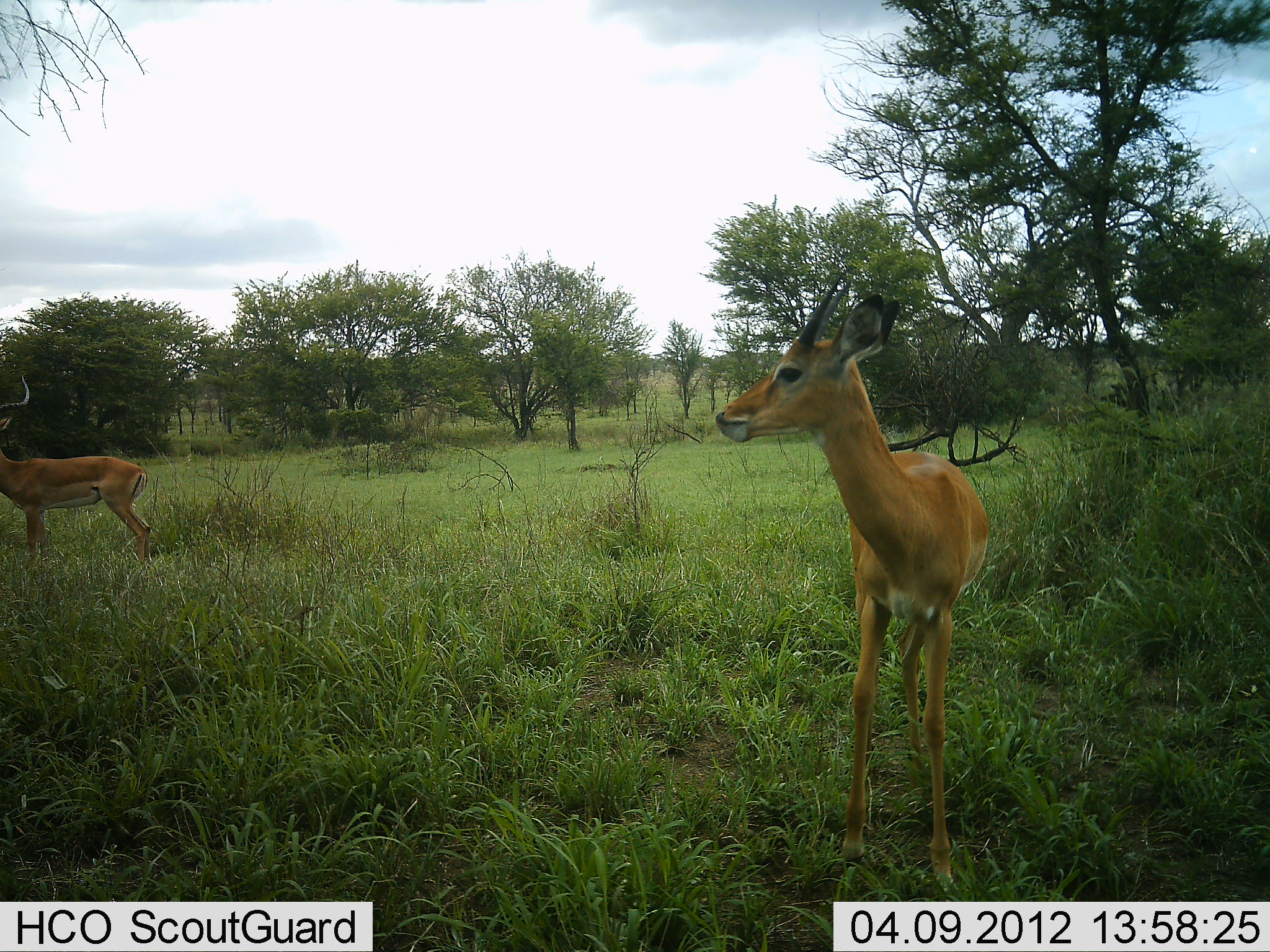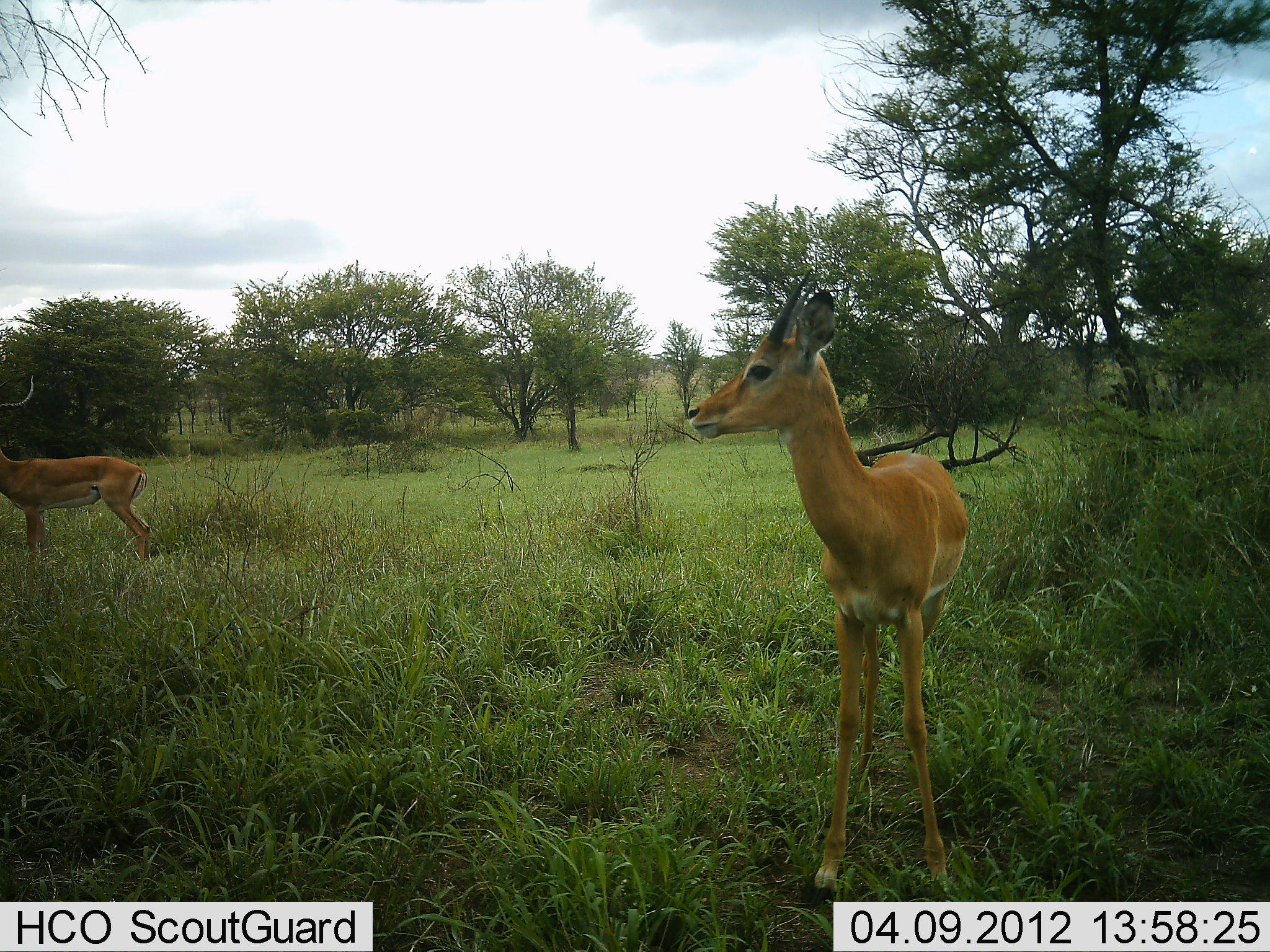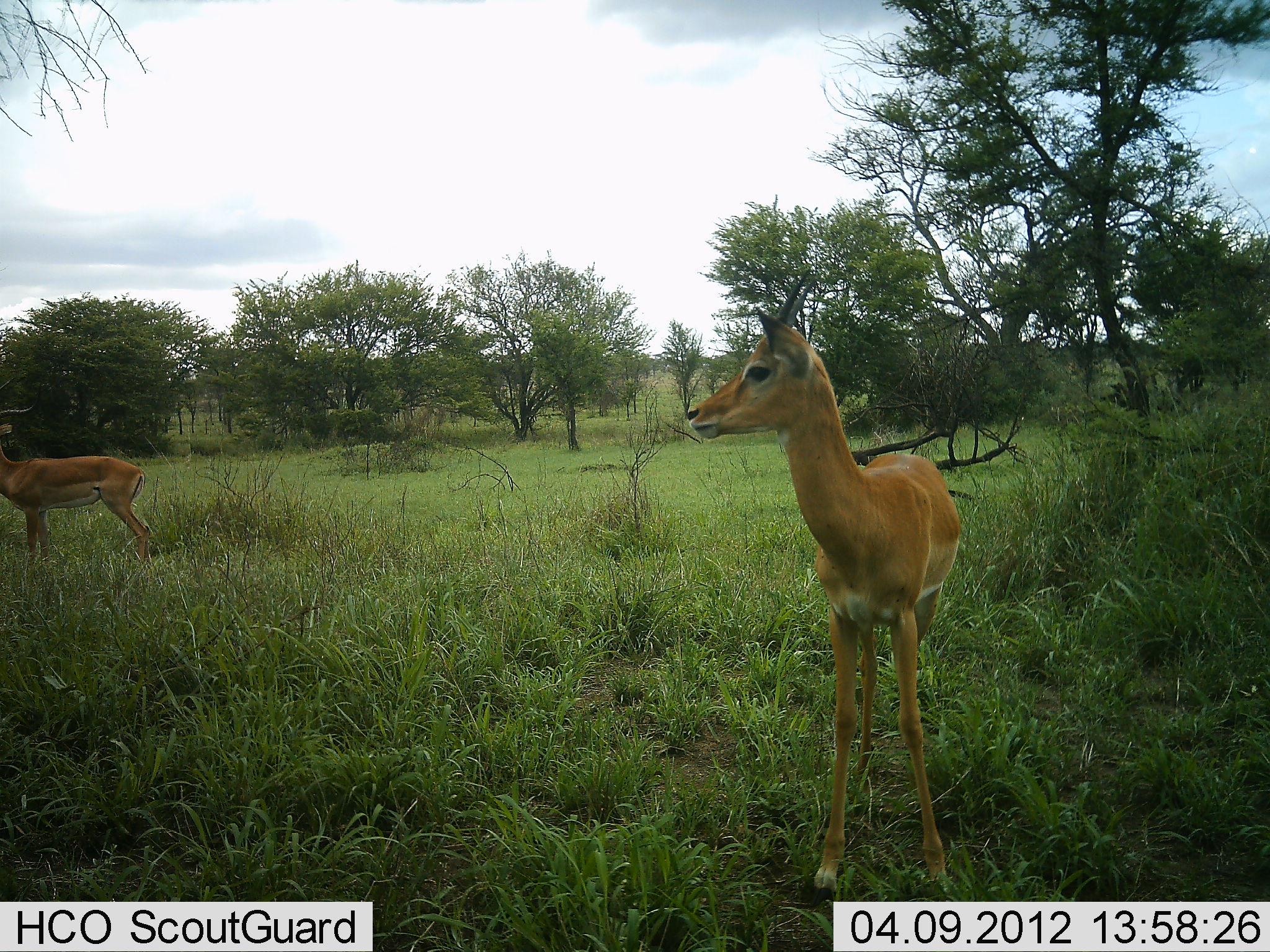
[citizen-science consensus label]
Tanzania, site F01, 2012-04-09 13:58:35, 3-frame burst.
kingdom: Animalia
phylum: Chordata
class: Mammalia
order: Artiodactyla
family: Bovidae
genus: Aepyceros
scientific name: Aepyceros melampus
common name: impala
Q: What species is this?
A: Impala (Aepyceros melampus).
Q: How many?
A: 2.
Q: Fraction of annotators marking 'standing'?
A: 100%.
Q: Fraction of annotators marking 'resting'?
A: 0%.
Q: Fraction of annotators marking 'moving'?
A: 6%.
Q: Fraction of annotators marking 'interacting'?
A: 0%.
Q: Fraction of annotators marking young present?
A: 17%.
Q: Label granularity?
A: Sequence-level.